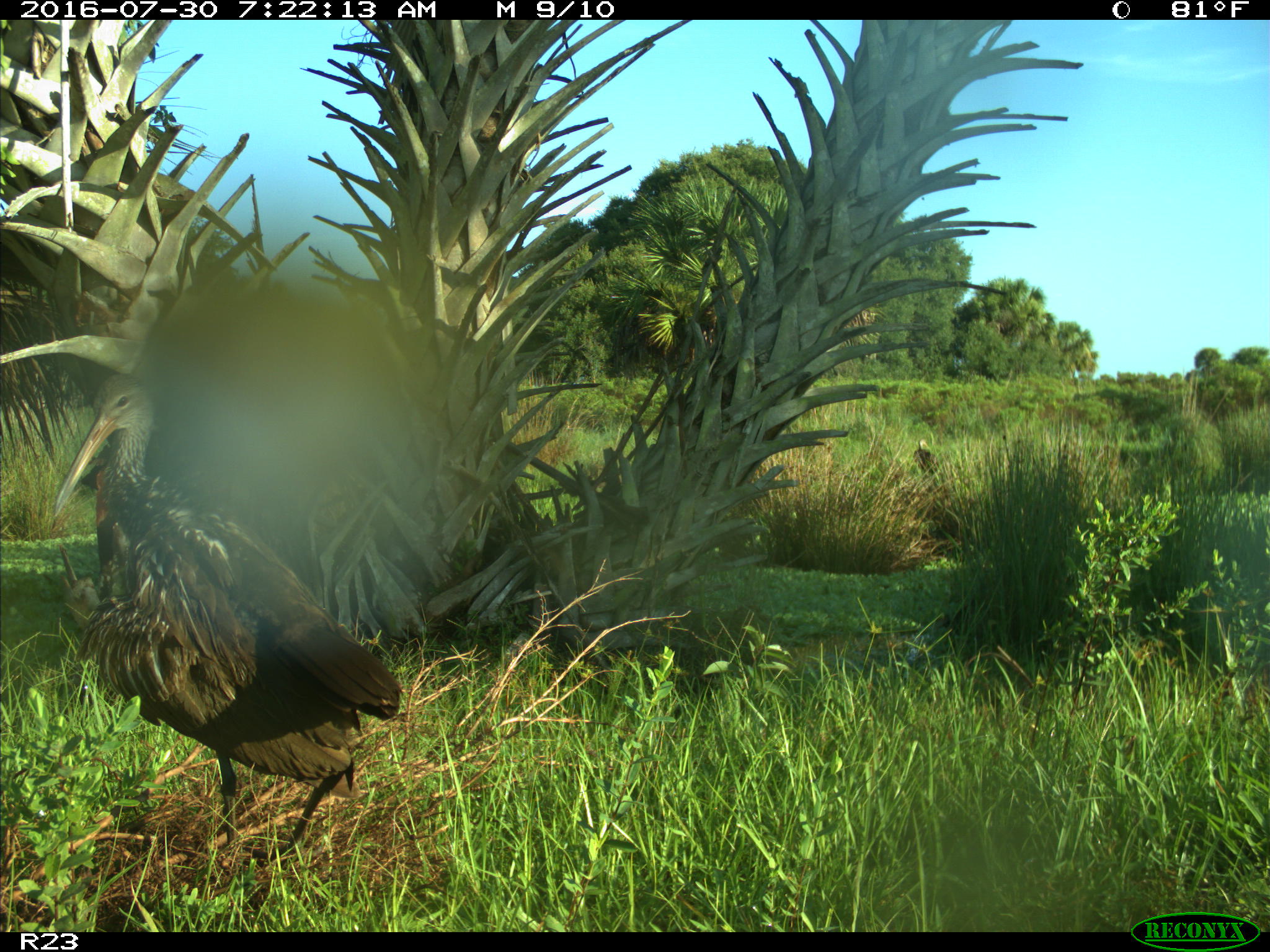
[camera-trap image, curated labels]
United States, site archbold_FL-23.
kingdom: Animalia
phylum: Chordata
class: Aves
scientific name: Aves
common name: birds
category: unidentified bird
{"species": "unidentified bird (birds) (Aves)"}